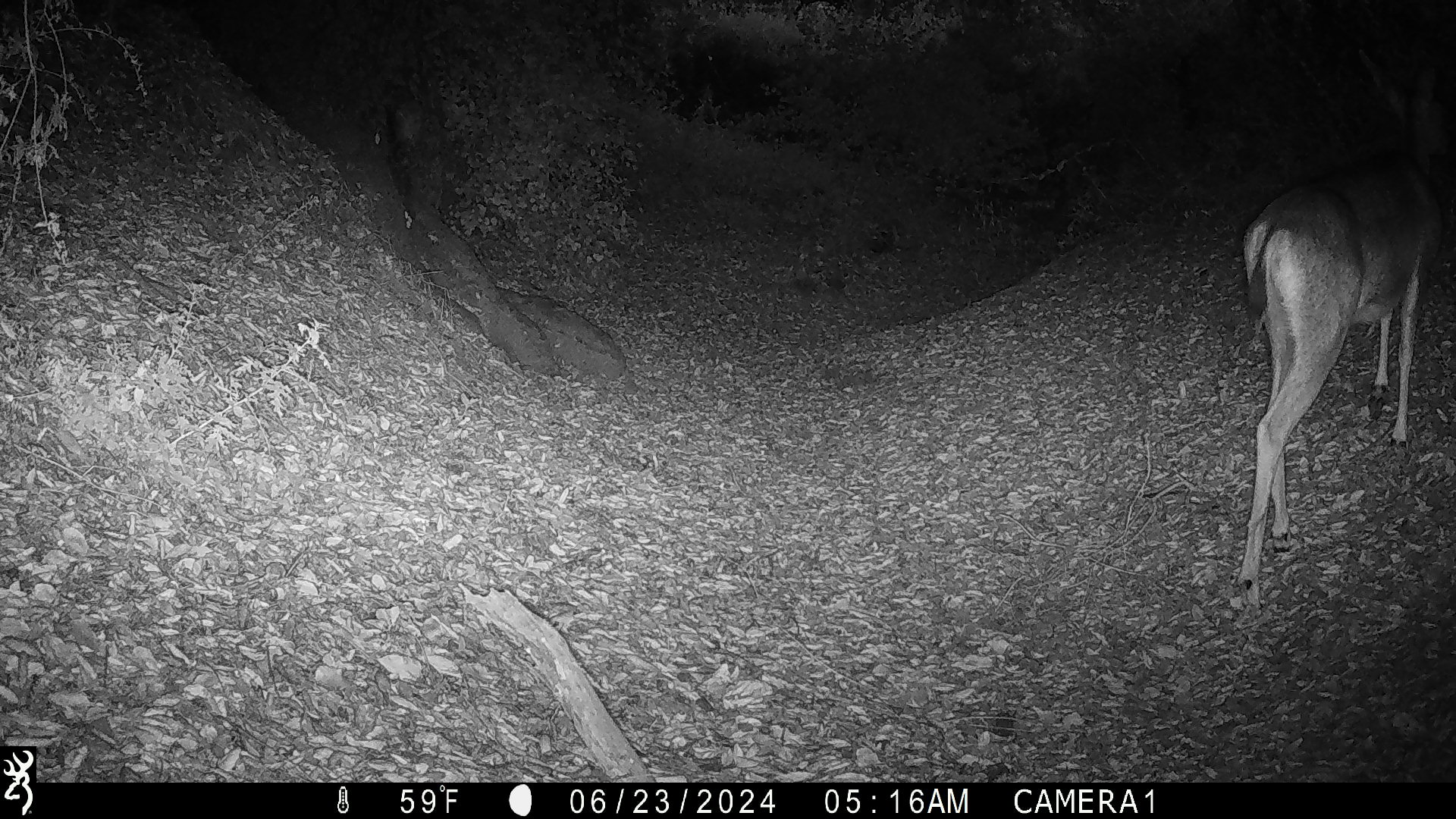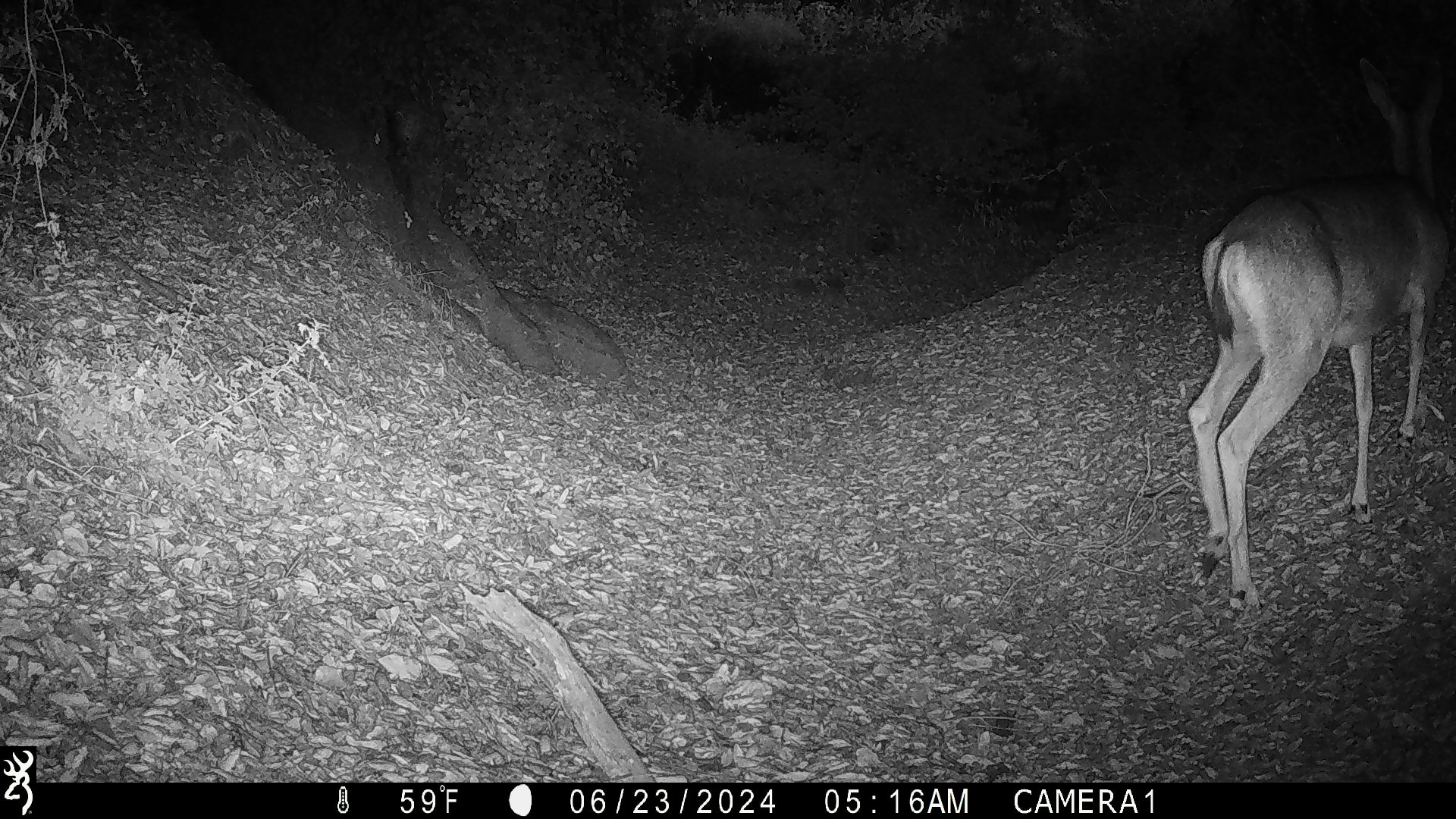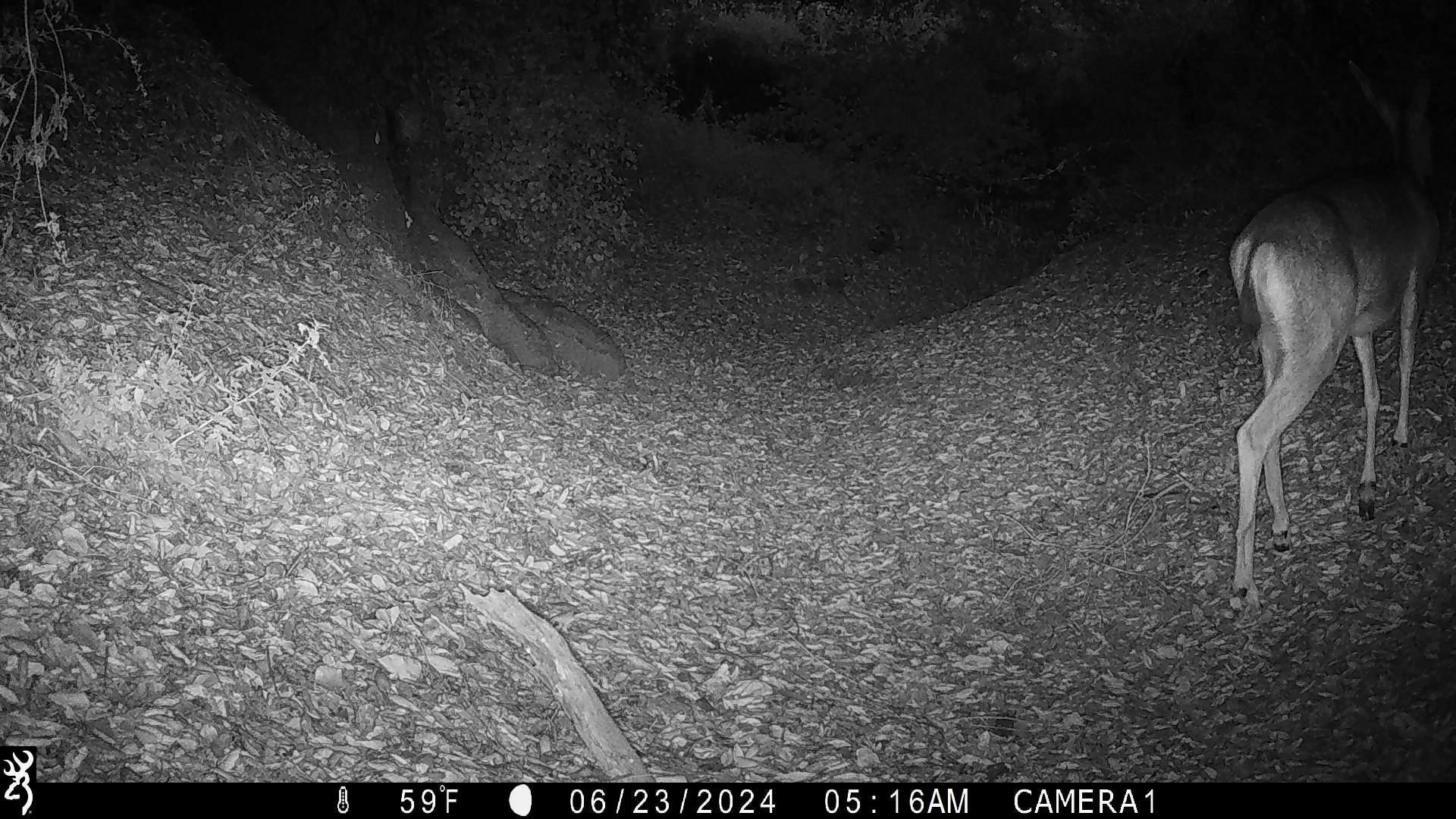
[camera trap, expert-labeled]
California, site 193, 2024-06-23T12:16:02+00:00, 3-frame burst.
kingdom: Animalia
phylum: Chordata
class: Mammalia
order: Artiodactyla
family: Cervidae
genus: Odocoileus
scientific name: Odocoileus hemionus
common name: mule deer